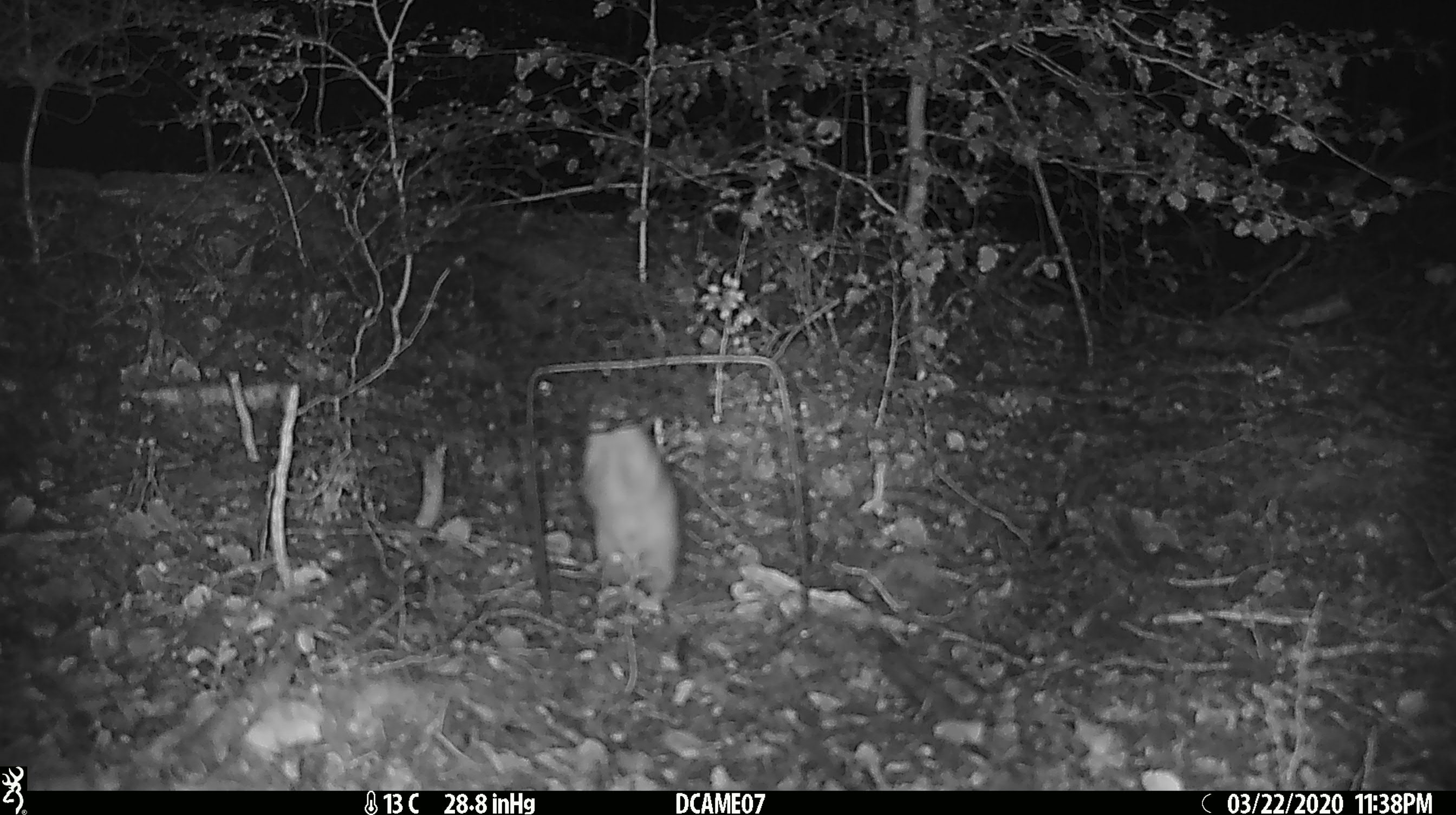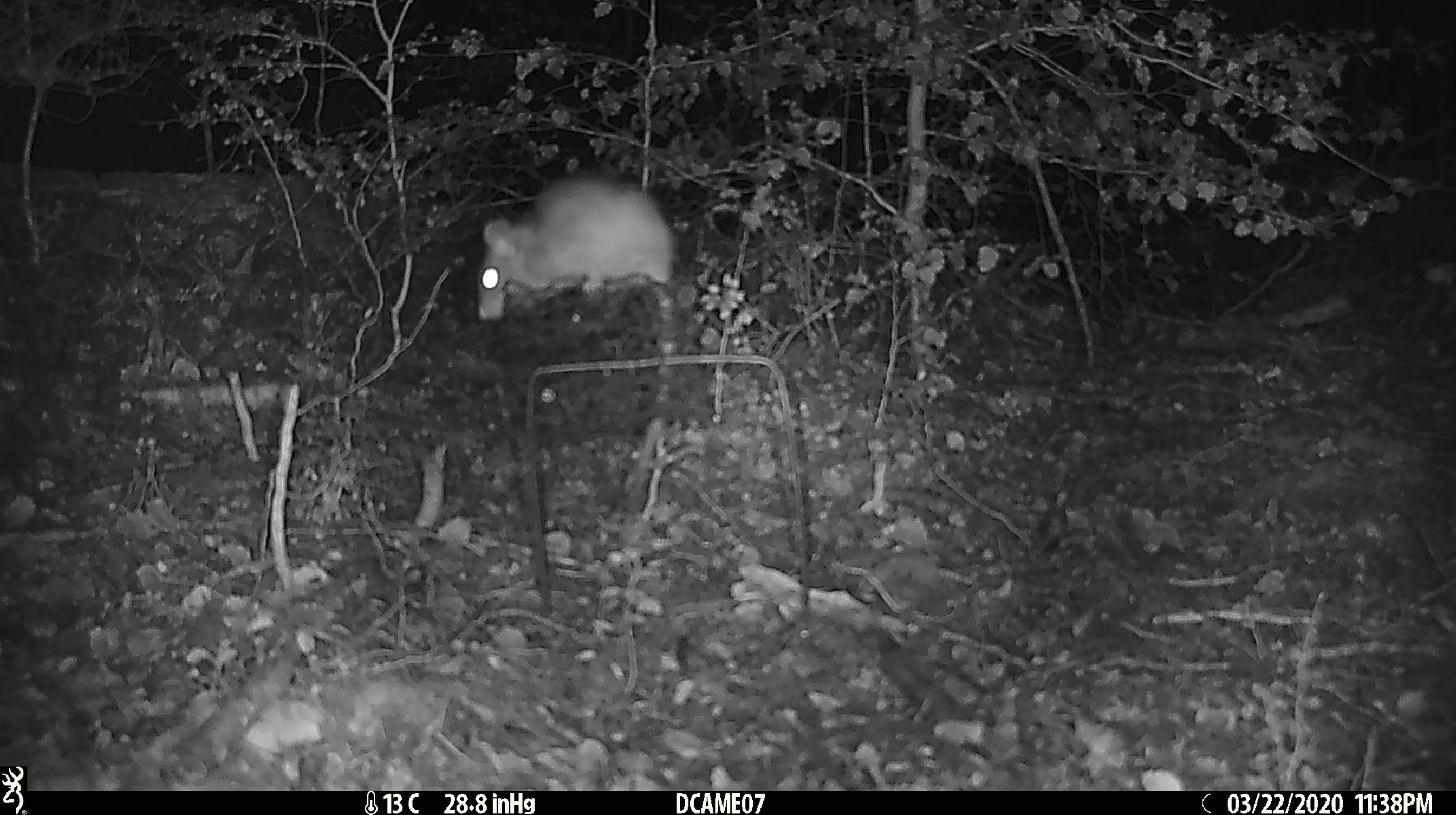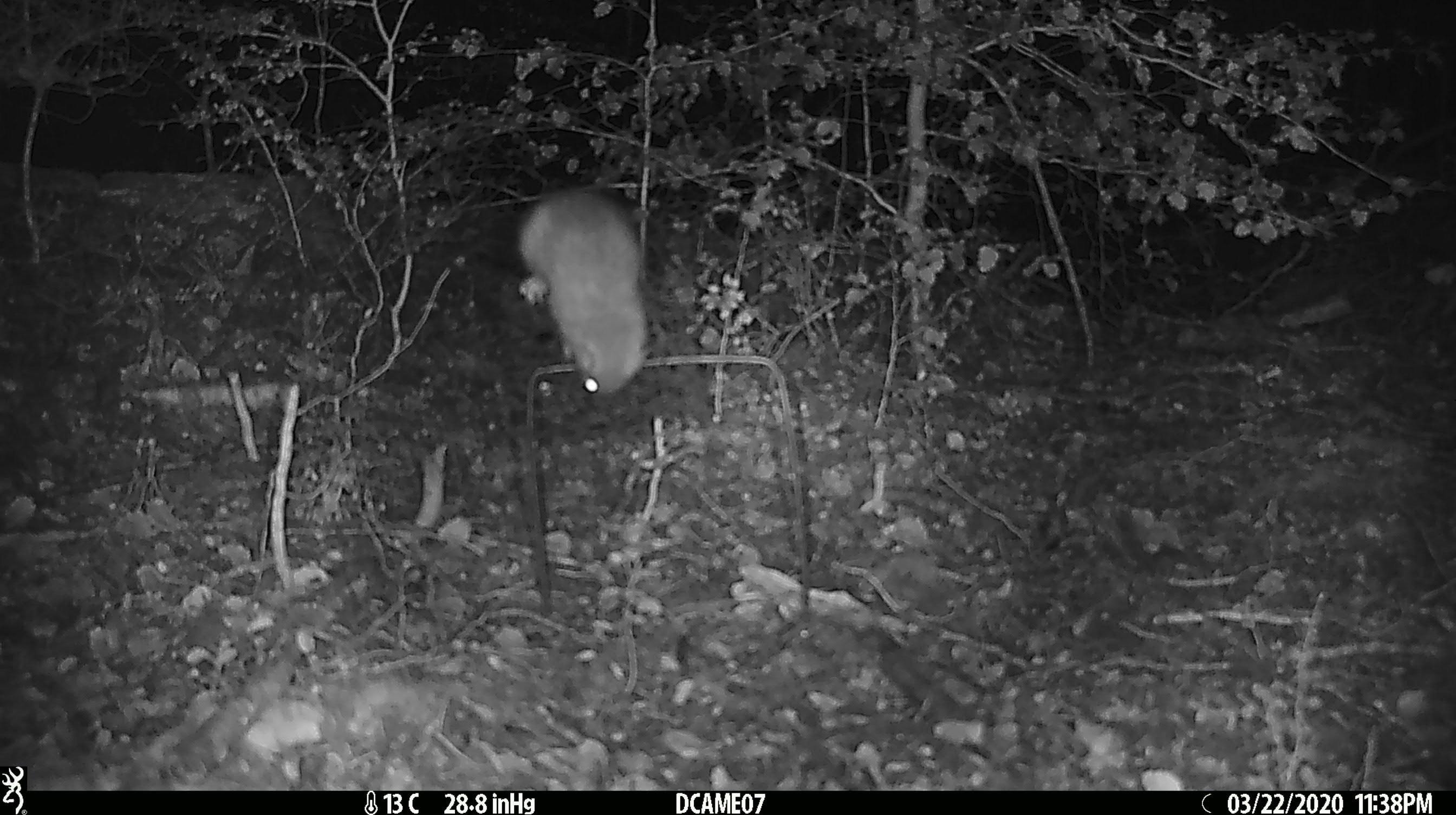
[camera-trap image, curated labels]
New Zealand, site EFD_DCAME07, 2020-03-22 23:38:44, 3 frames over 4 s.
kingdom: Animalia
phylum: Chordata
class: Mammalia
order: Rodentia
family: Muridae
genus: Rattus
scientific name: Rattus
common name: rat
Rat (Rattus).